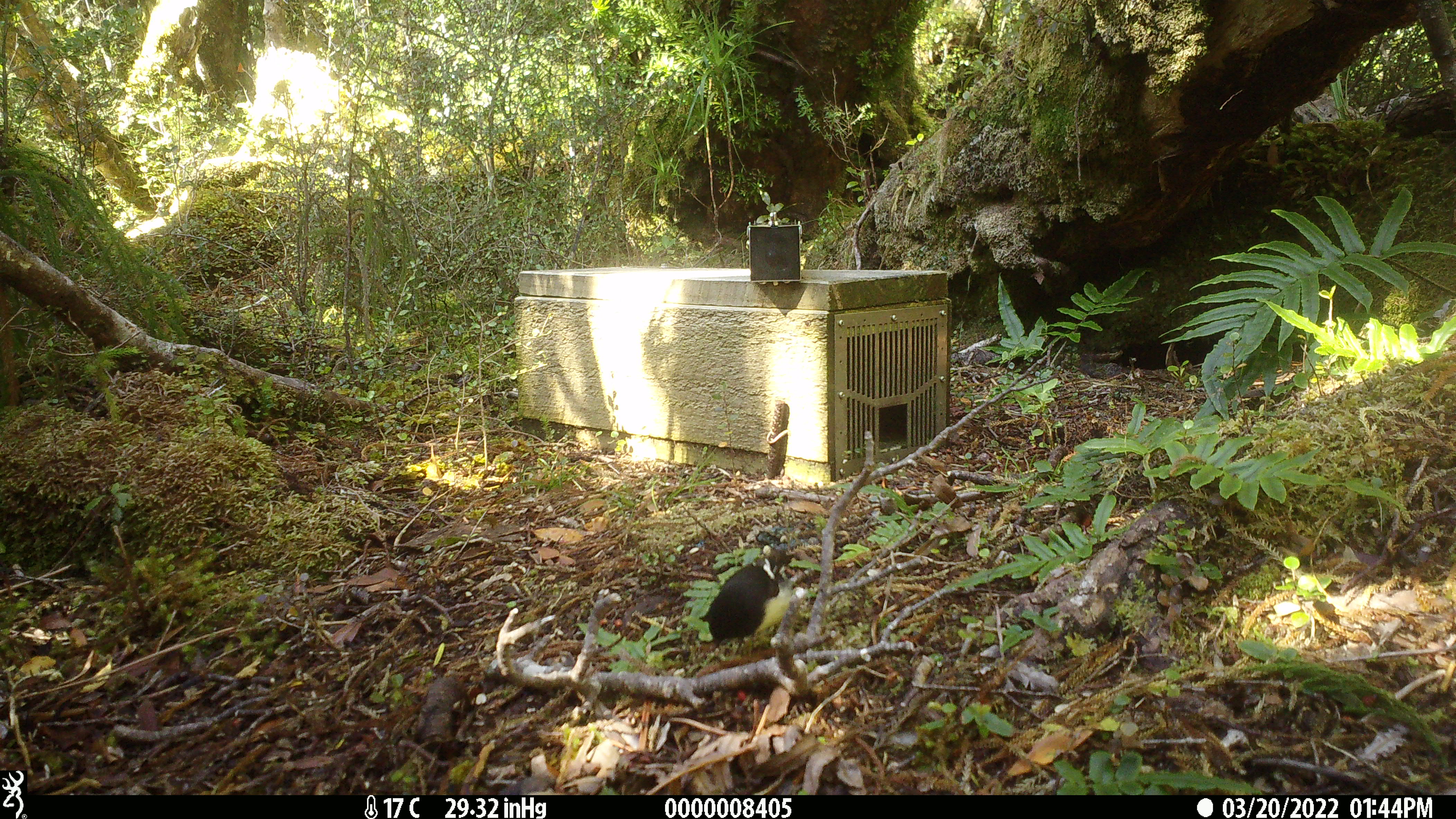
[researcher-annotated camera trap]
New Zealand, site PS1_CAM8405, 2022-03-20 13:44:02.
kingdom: Animalia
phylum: Chordata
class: Aves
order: Passeriformes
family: Petroicidae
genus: Petroica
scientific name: Petroica macrocephala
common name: tomtit